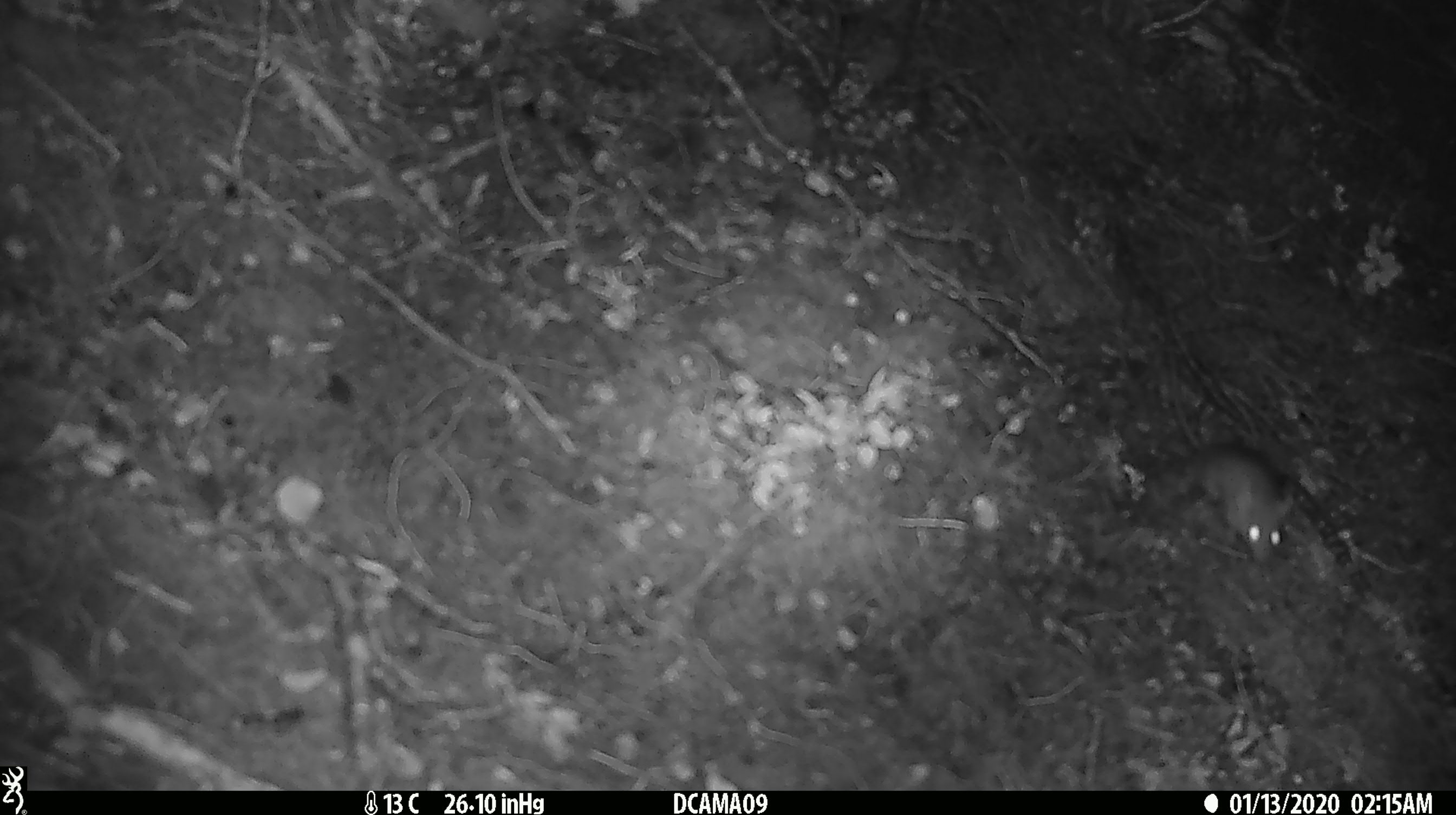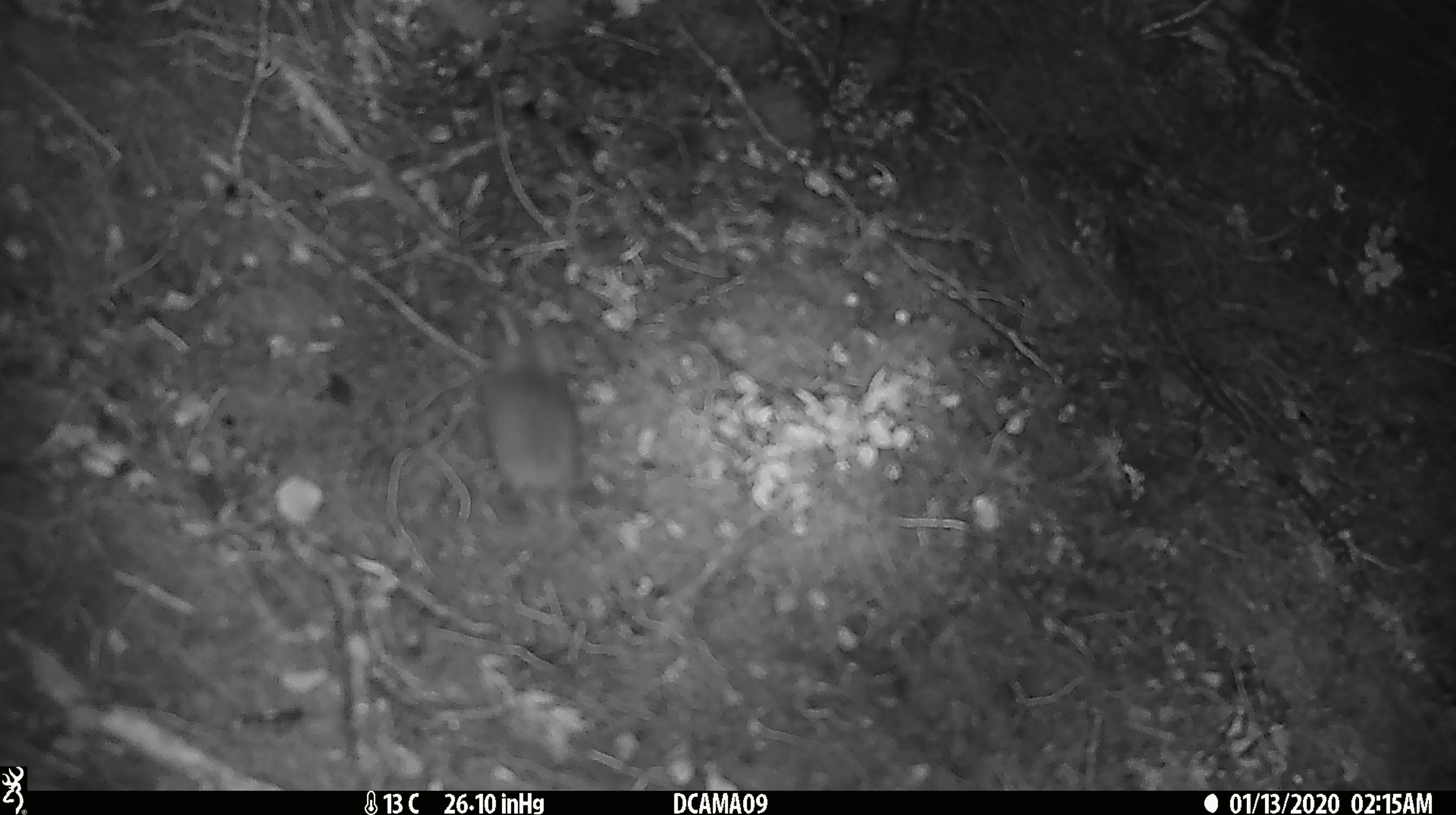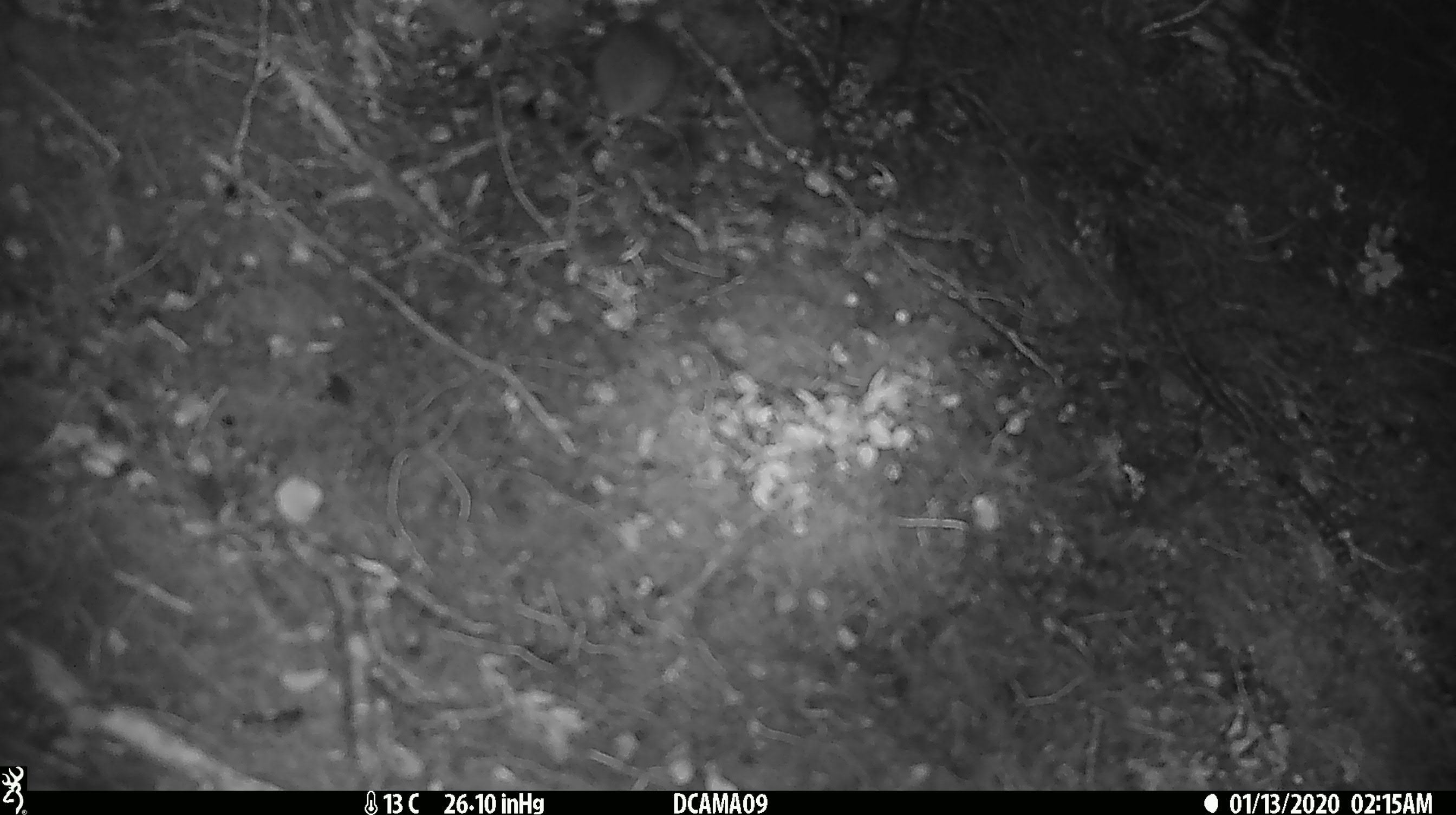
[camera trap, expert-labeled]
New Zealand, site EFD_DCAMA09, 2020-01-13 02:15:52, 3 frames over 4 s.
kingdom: Animalia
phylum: Chordata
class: Mammalia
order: Rodentia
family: Muridae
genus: Mus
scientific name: Mus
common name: mouse